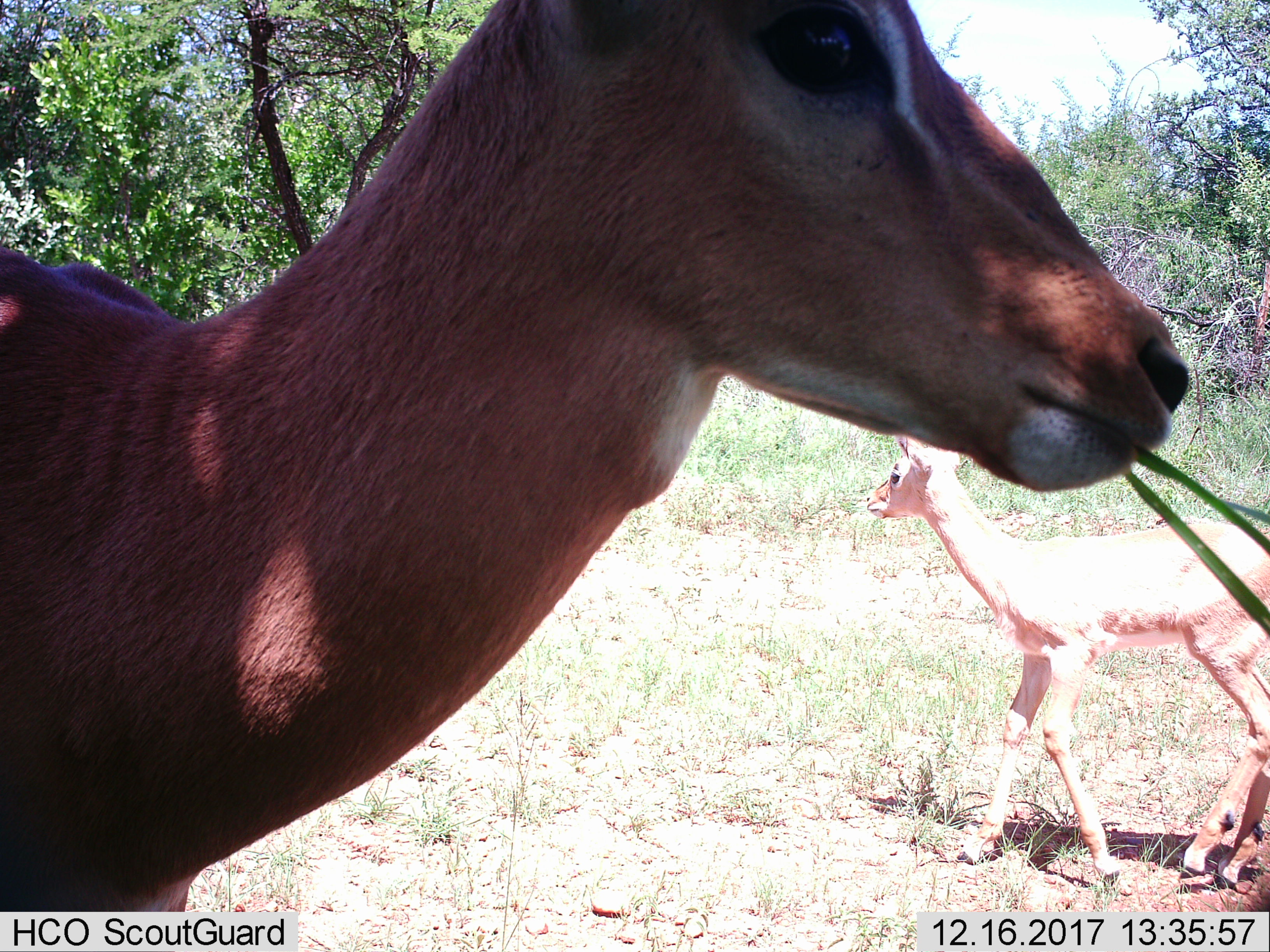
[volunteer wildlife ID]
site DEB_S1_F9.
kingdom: Animalia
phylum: Chordata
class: Mammalia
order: Artiodactyla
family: Bovidae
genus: Aepyceros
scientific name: Aepyceros melampus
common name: impala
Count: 2.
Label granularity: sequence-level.